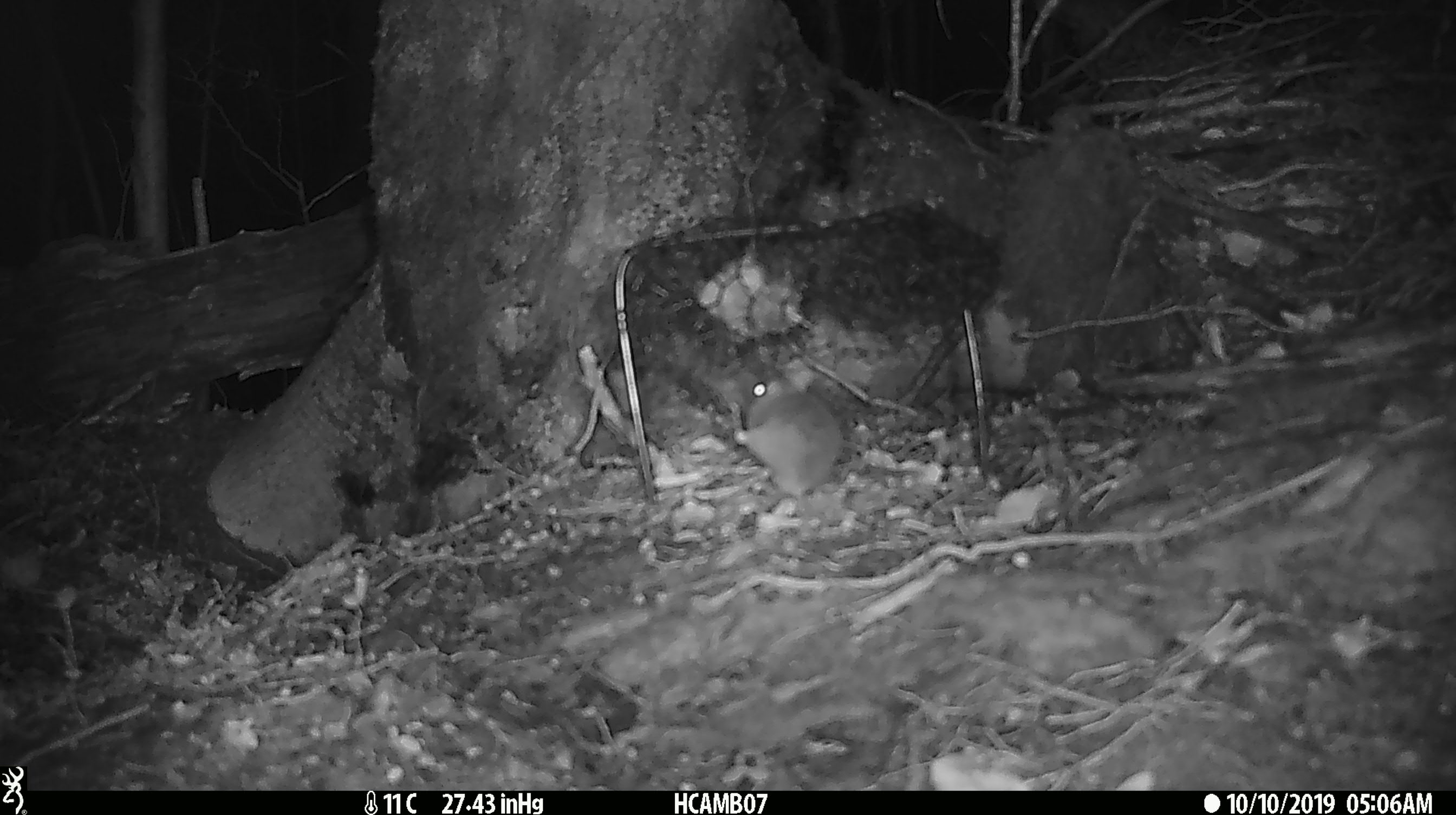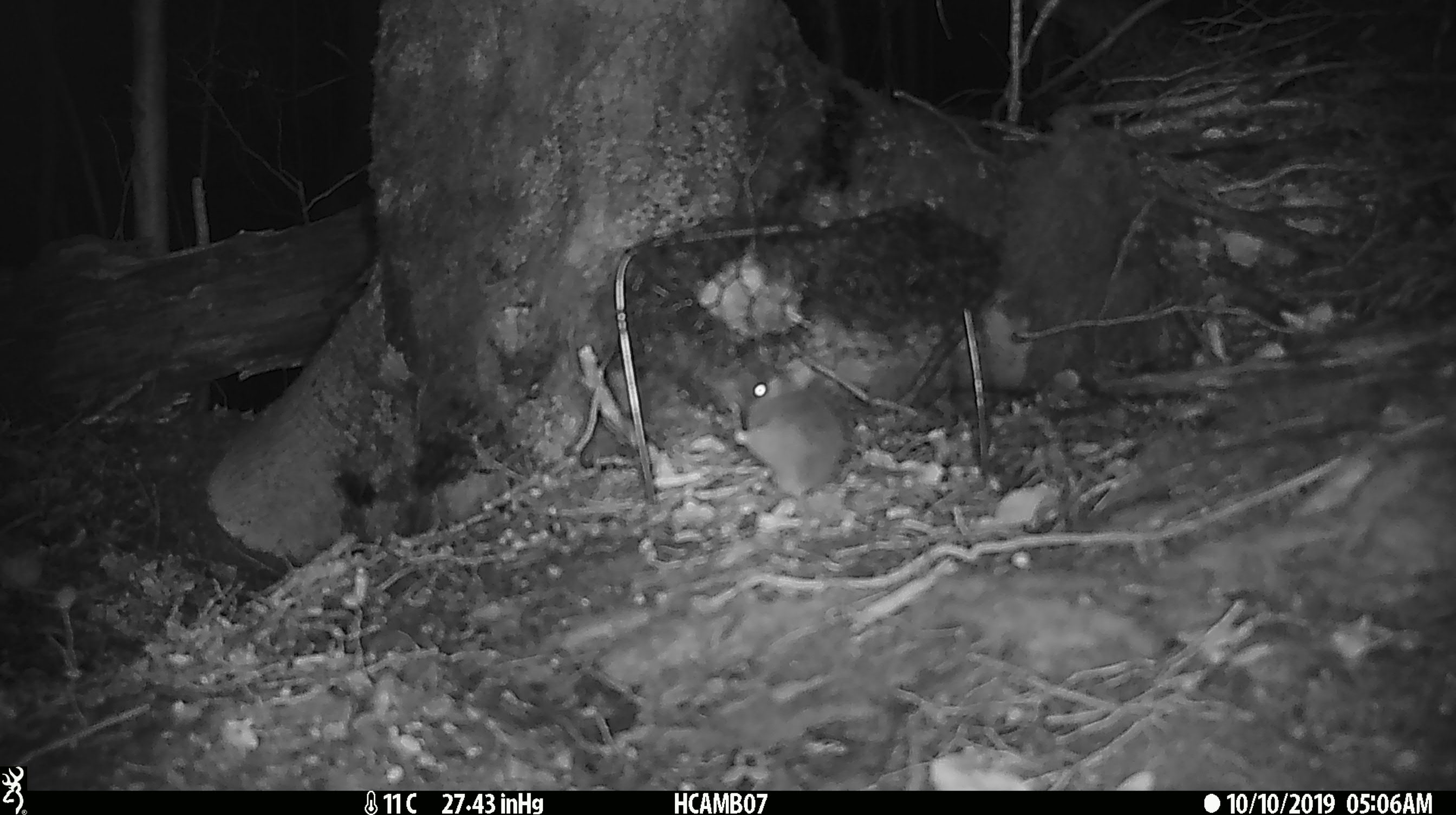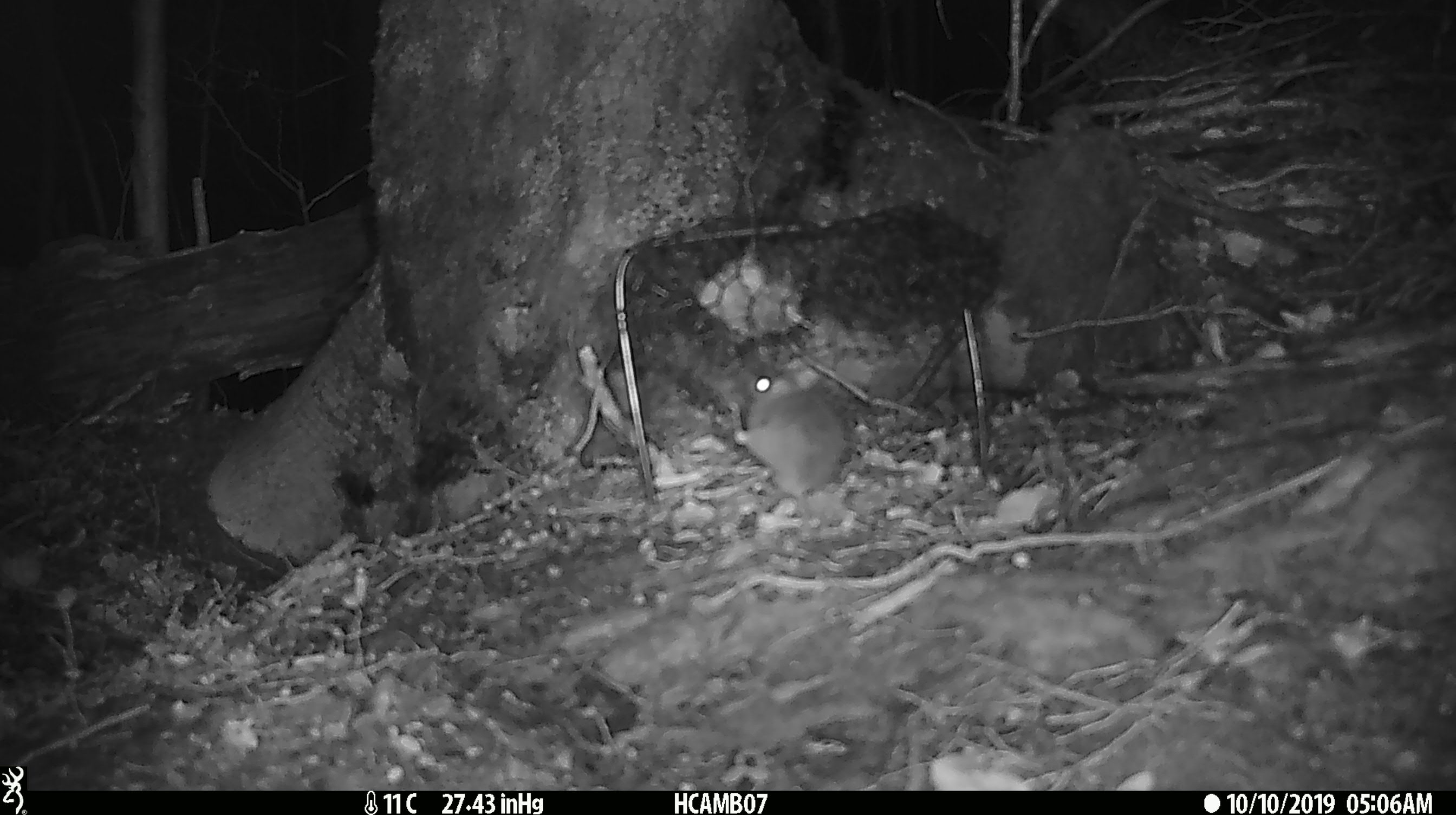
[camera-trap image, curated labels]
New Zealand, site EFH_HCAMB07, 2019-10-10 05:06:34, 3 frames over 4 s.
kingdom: Animalia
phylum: Chordata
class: Mammalia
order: Rodentia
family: Muridae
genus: Mus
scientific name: Mus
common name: mouse